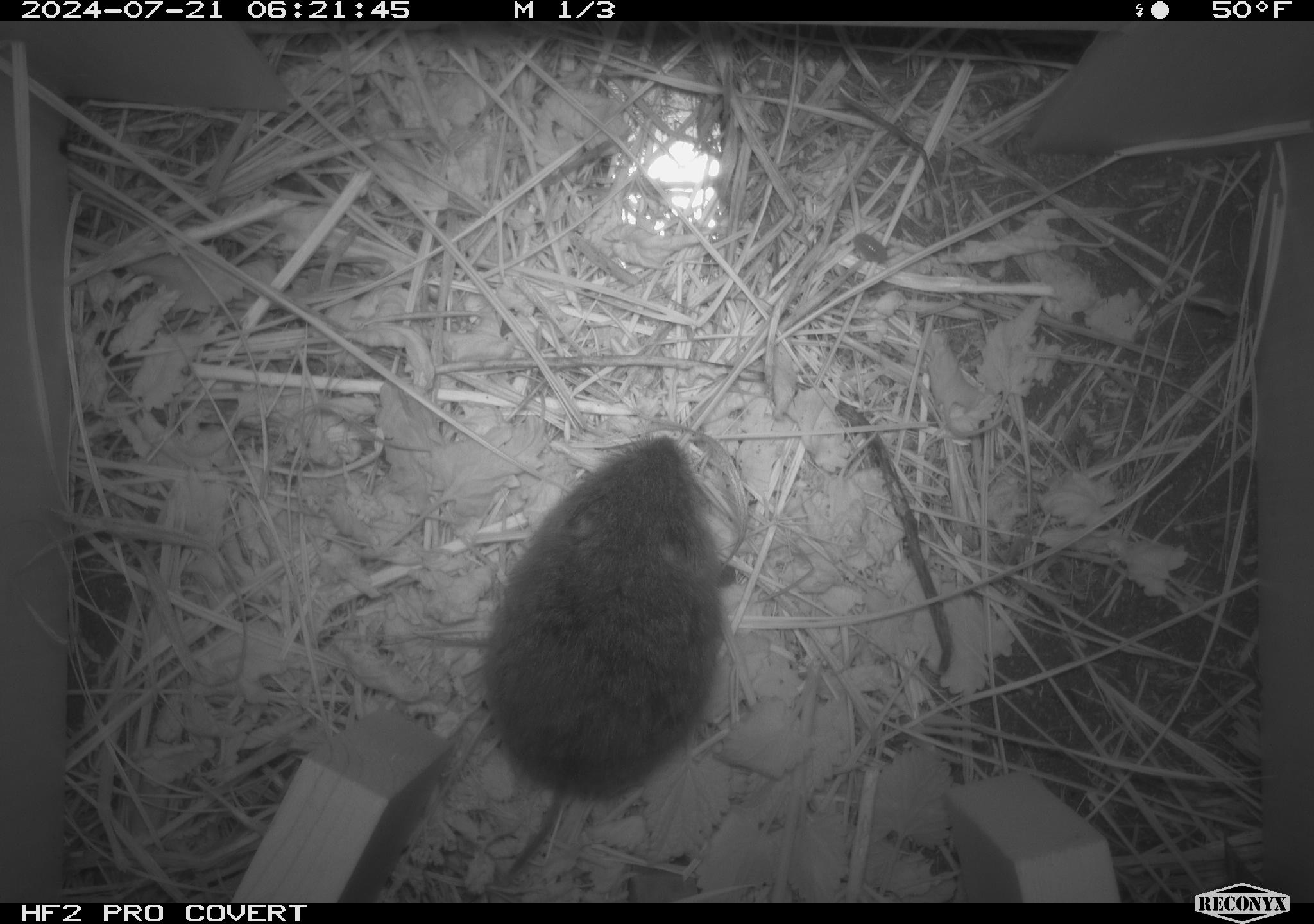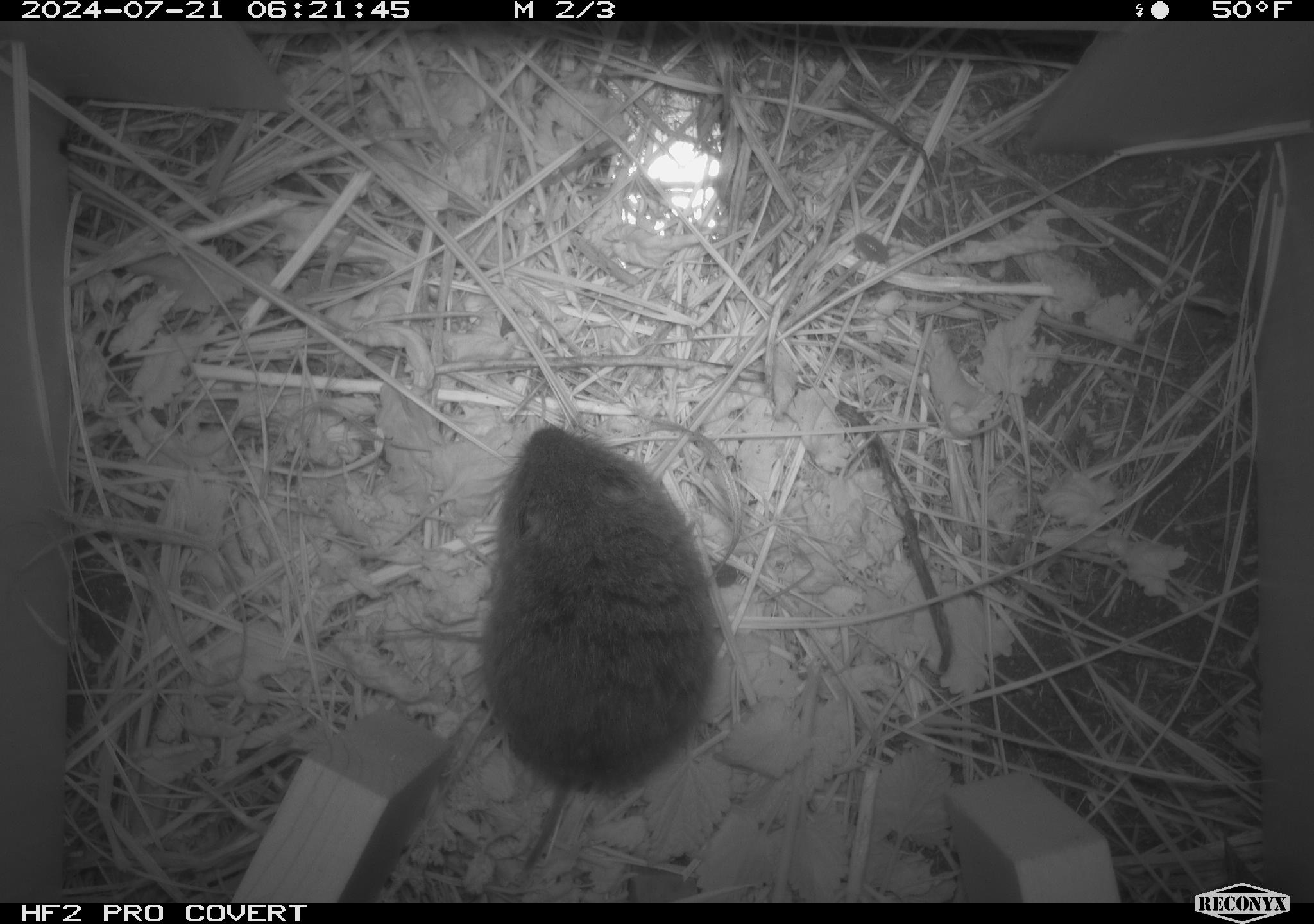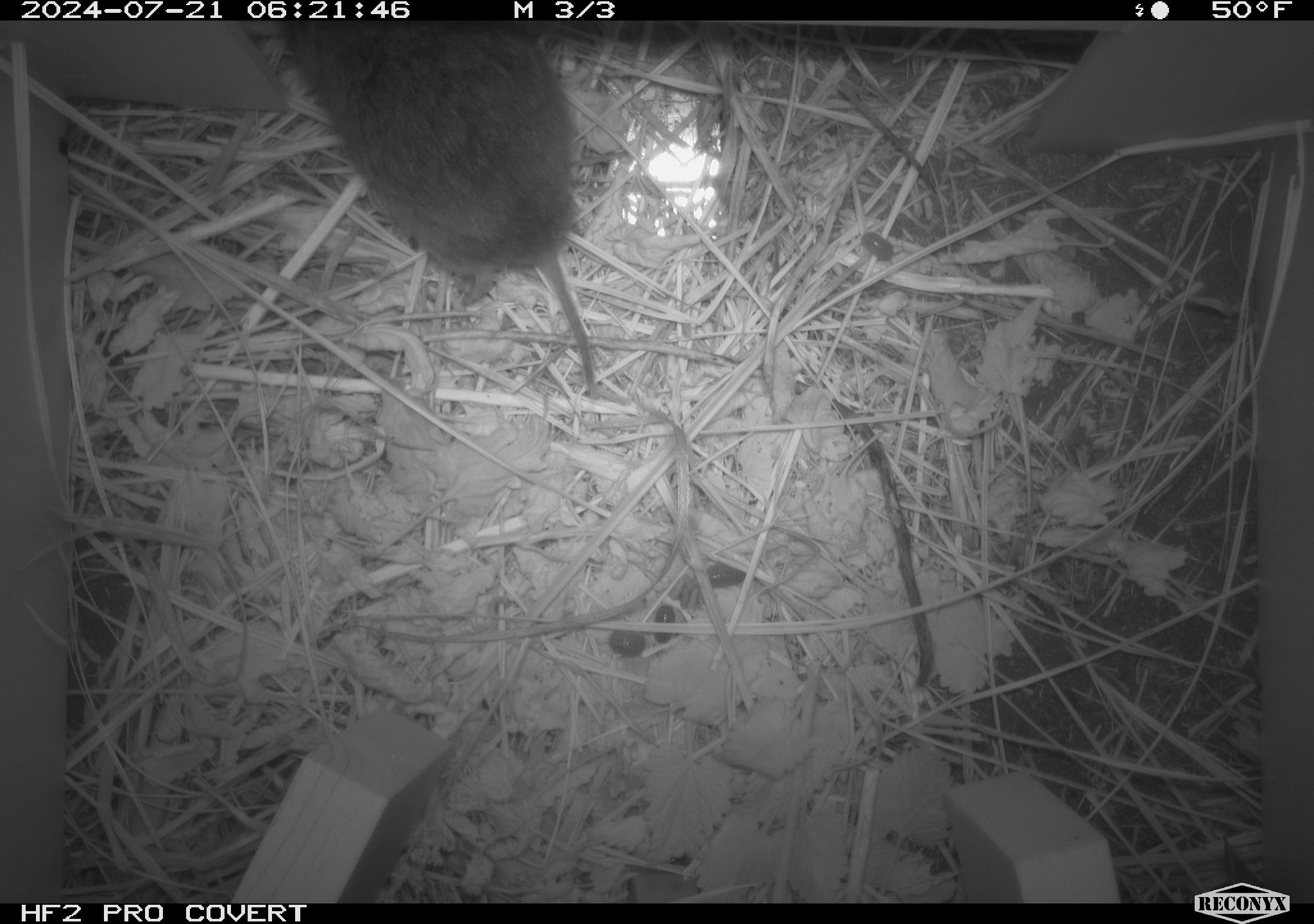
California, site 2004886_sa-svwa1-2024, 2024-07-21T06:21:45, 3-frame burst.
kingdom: Animalia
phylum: Chordata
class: Mammalia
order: Rodentia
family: Cricetidae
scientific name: Arvicolinae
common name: voles, lemmings, and muskrats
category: arvicolinae subfamily